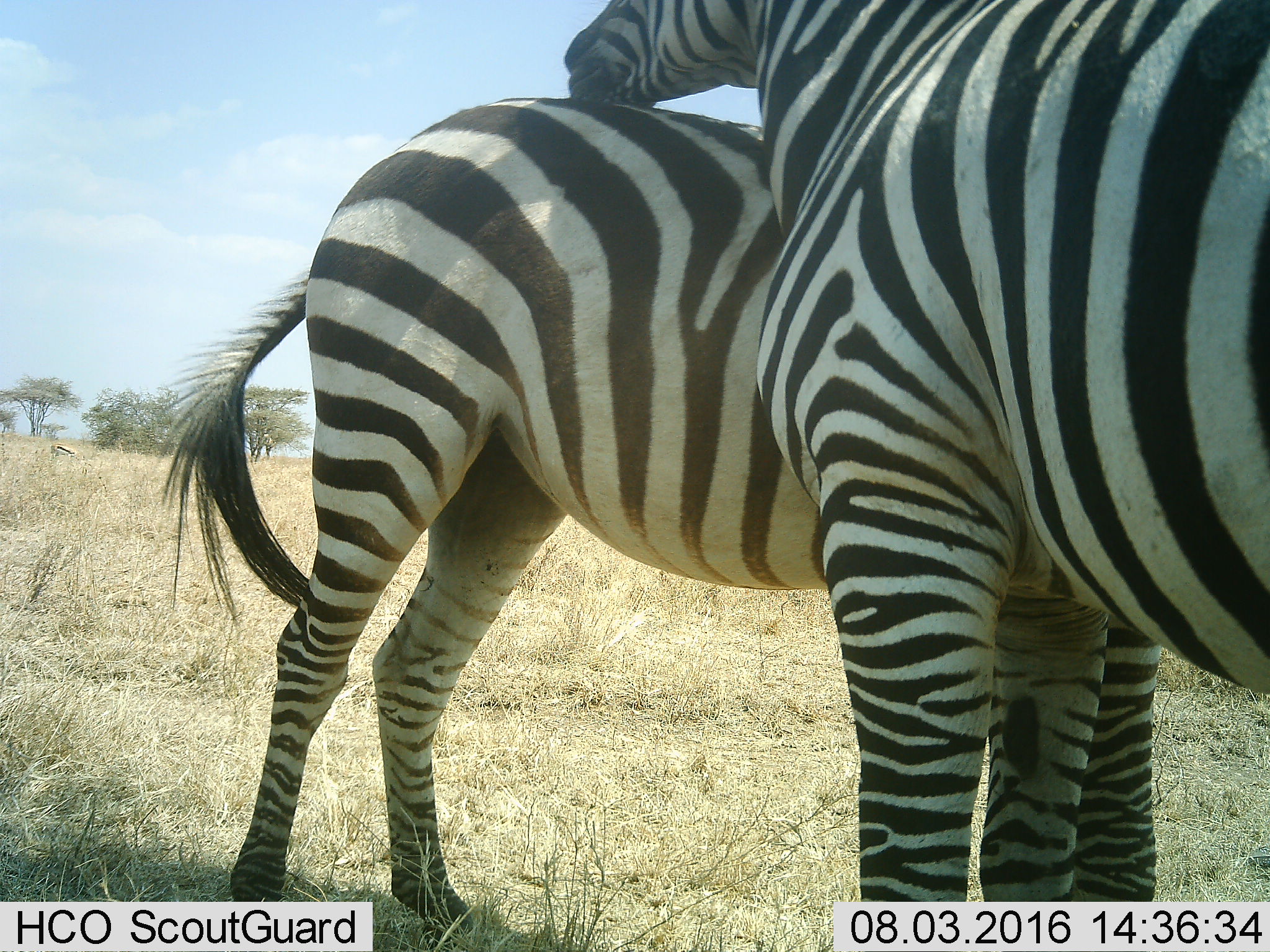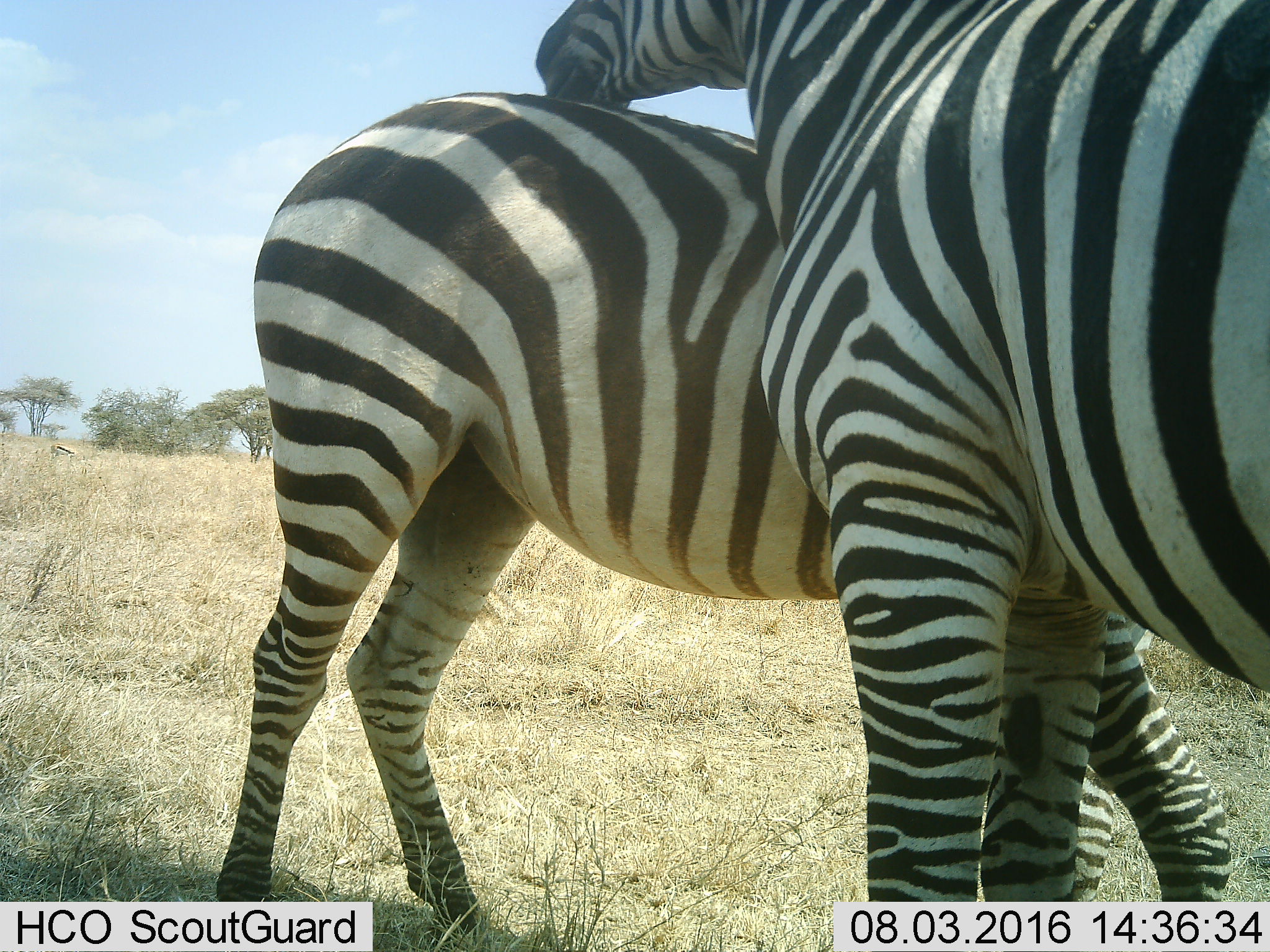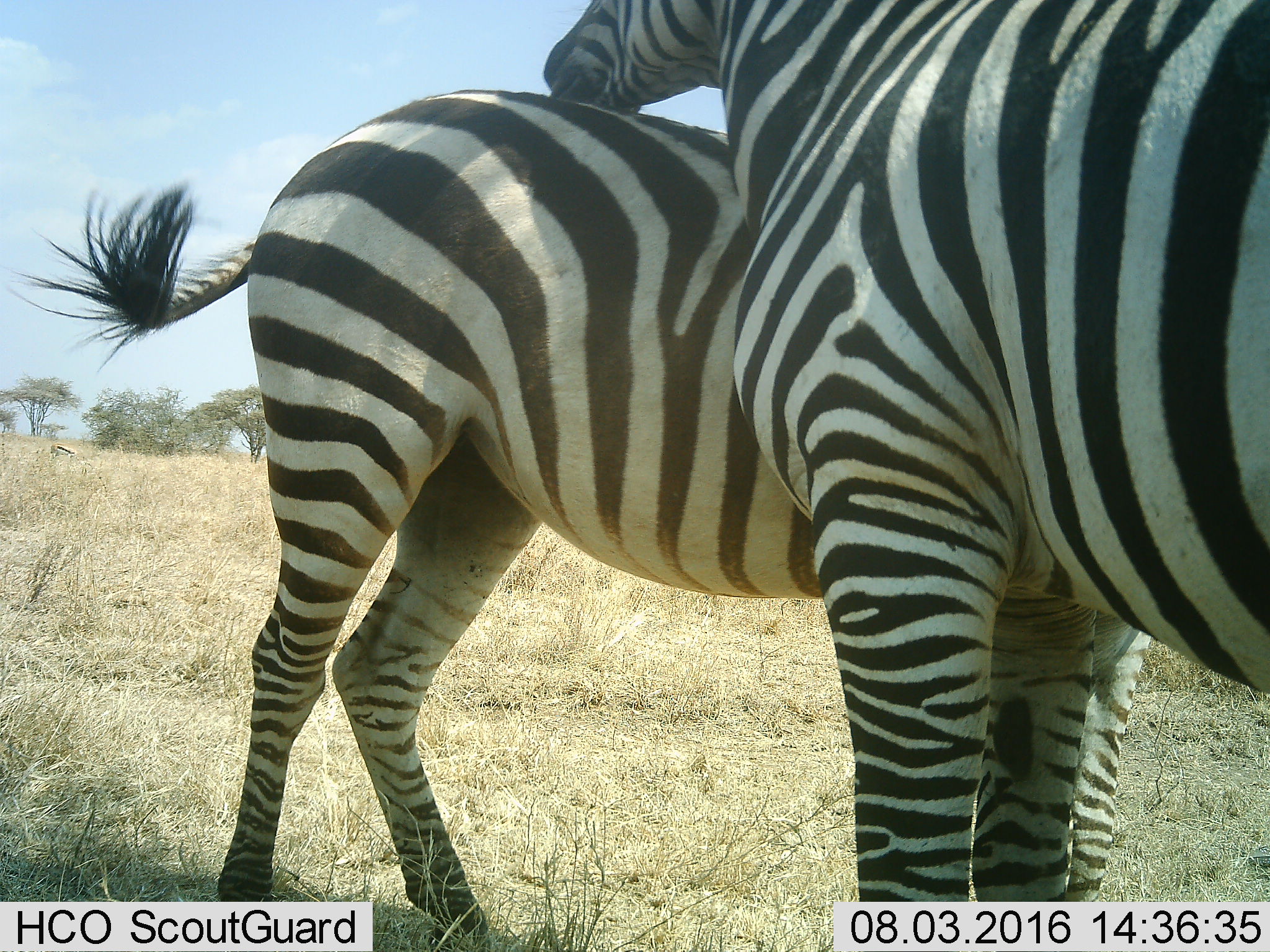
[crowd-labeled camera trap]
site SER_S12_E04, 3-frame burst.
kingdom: Animalia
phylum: Chordata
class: Mammalia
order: Perissodactyla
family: Equidae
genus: Equus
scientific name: Equus quagga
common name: plains zebra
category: zebraplains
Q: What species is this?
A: Zebraplains (plains zebra) (Equus quagga).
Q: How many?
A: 2.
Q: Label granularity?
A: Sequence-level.